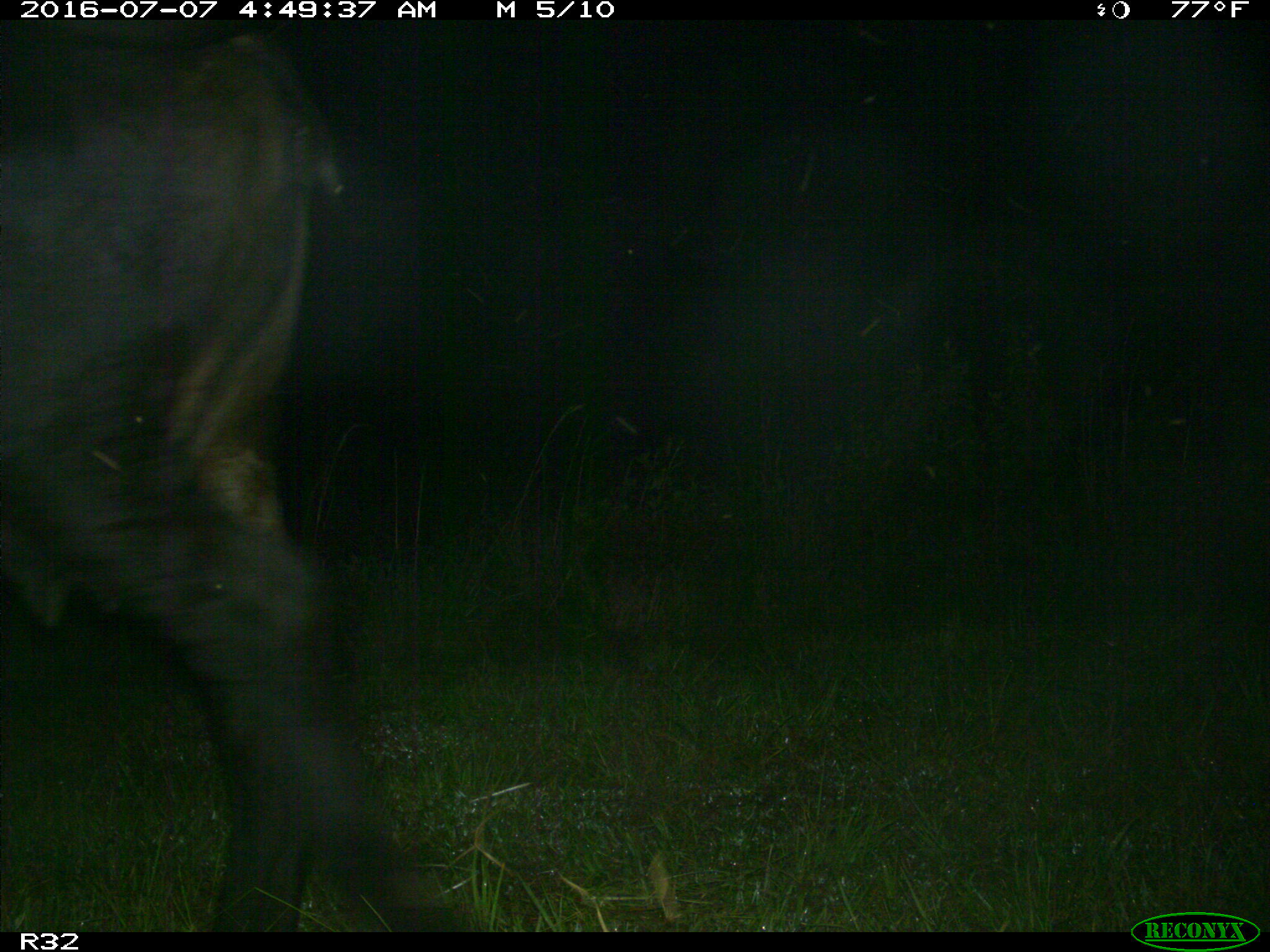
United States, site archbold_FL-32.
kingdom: Animalia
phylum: Chordata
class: Mammalia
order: Artiodactyla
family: Bovidae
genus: Bos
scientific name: Bos taurus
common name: domestic cow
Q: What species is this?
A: Bos taurus (domestic cow).